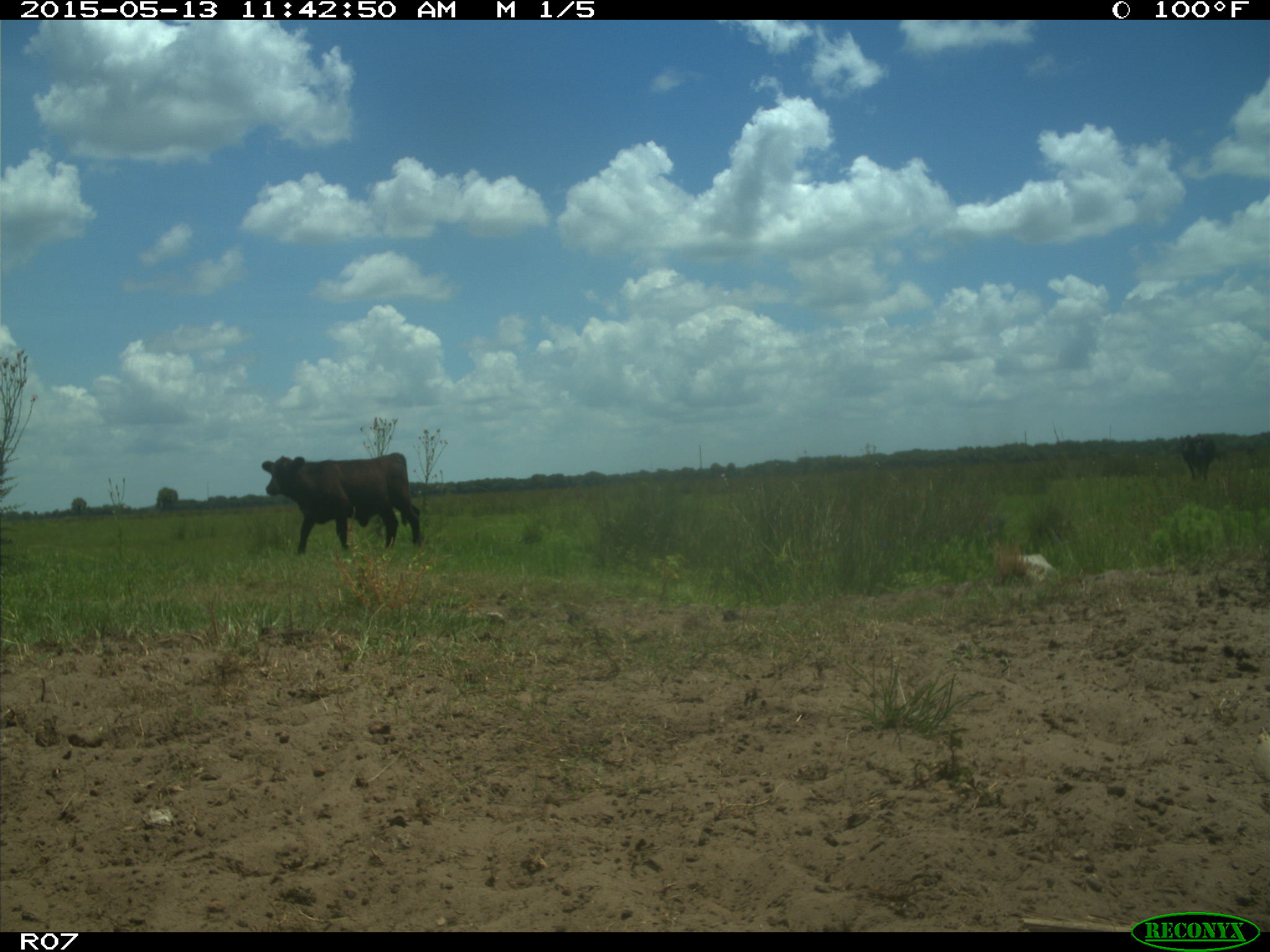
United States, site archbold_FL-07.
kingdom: Animalia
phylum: Chordata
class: Mammalia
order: Artiodactyla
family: Bovidae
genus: Bos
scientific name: Bos taurus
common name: domestic cow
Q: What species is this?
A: Bos taurus (domestic cow).